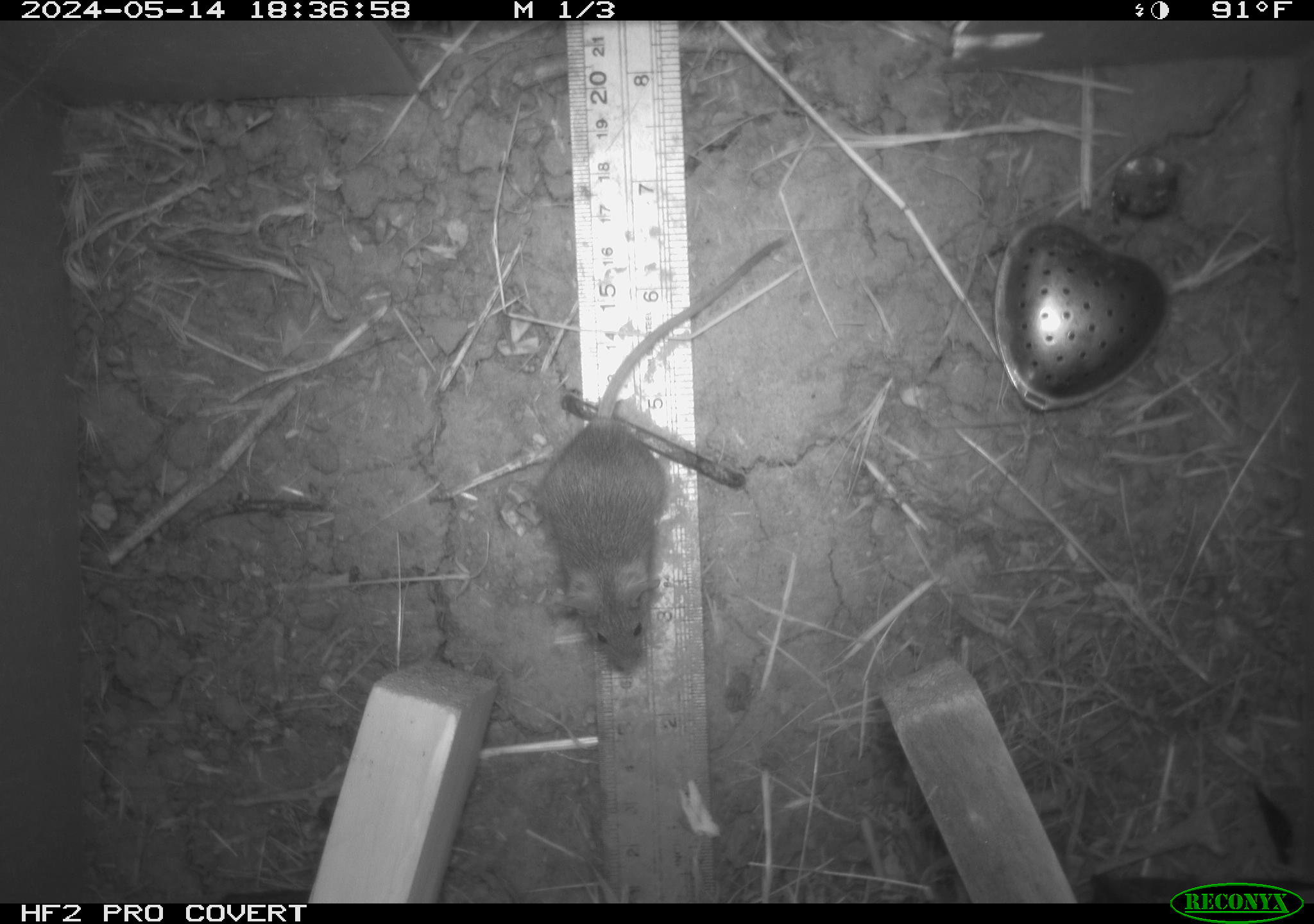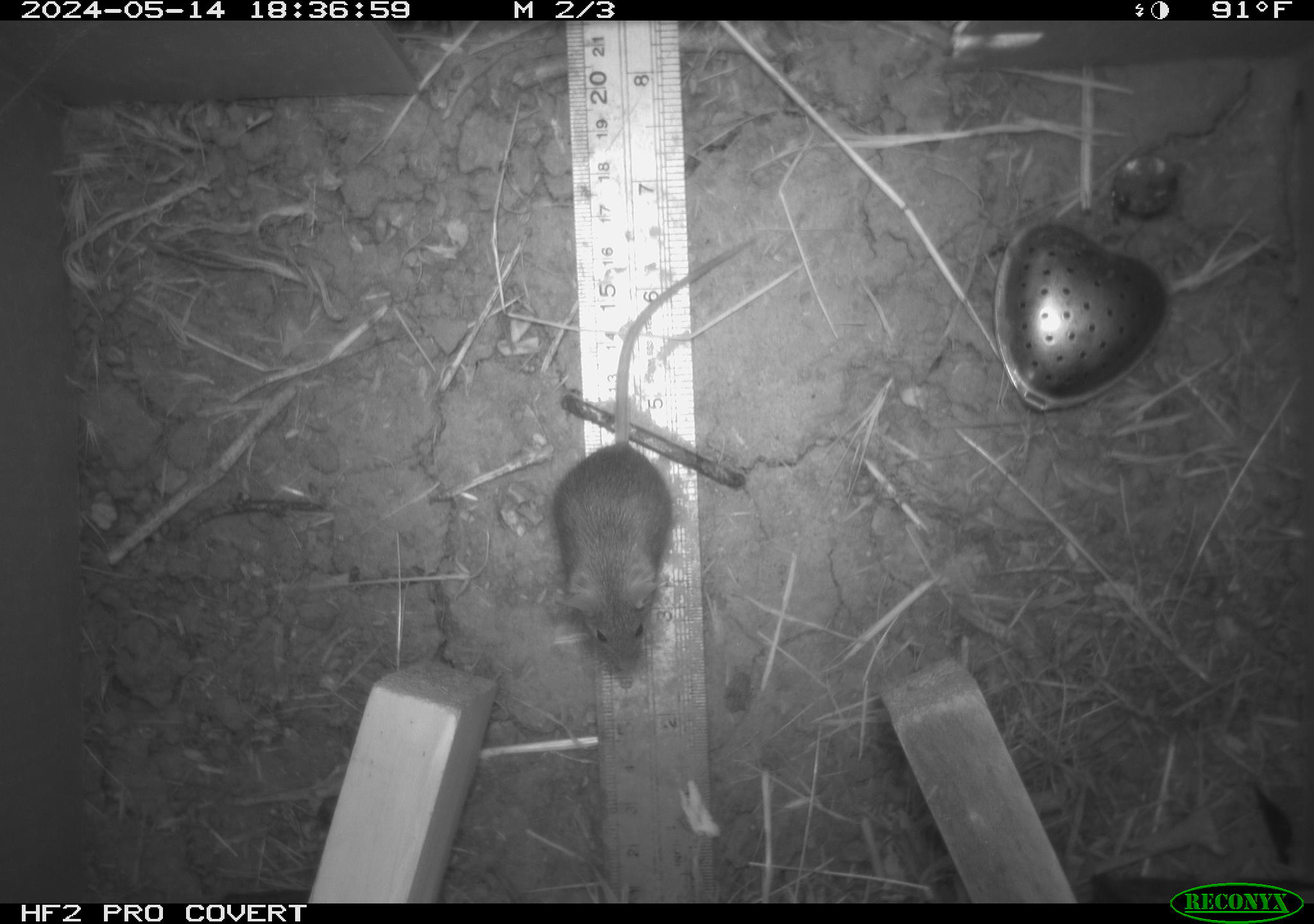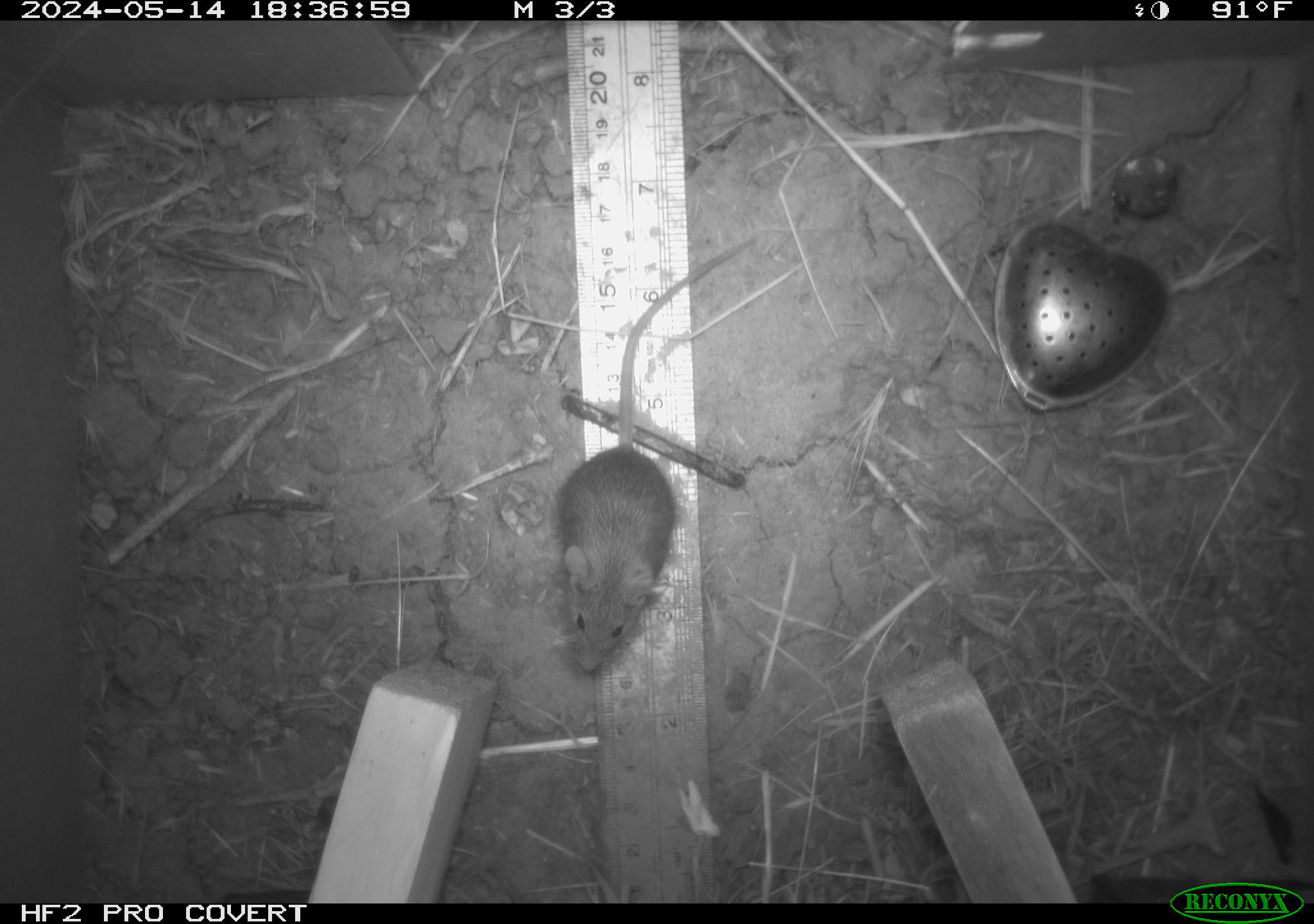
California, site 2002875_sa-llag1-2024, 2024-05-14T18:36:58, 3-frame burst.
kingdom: Animalia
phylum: Chordata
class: Mammalia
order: Rodentia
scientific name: Rodentia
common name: mouse species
Mouse species (Rodentia).